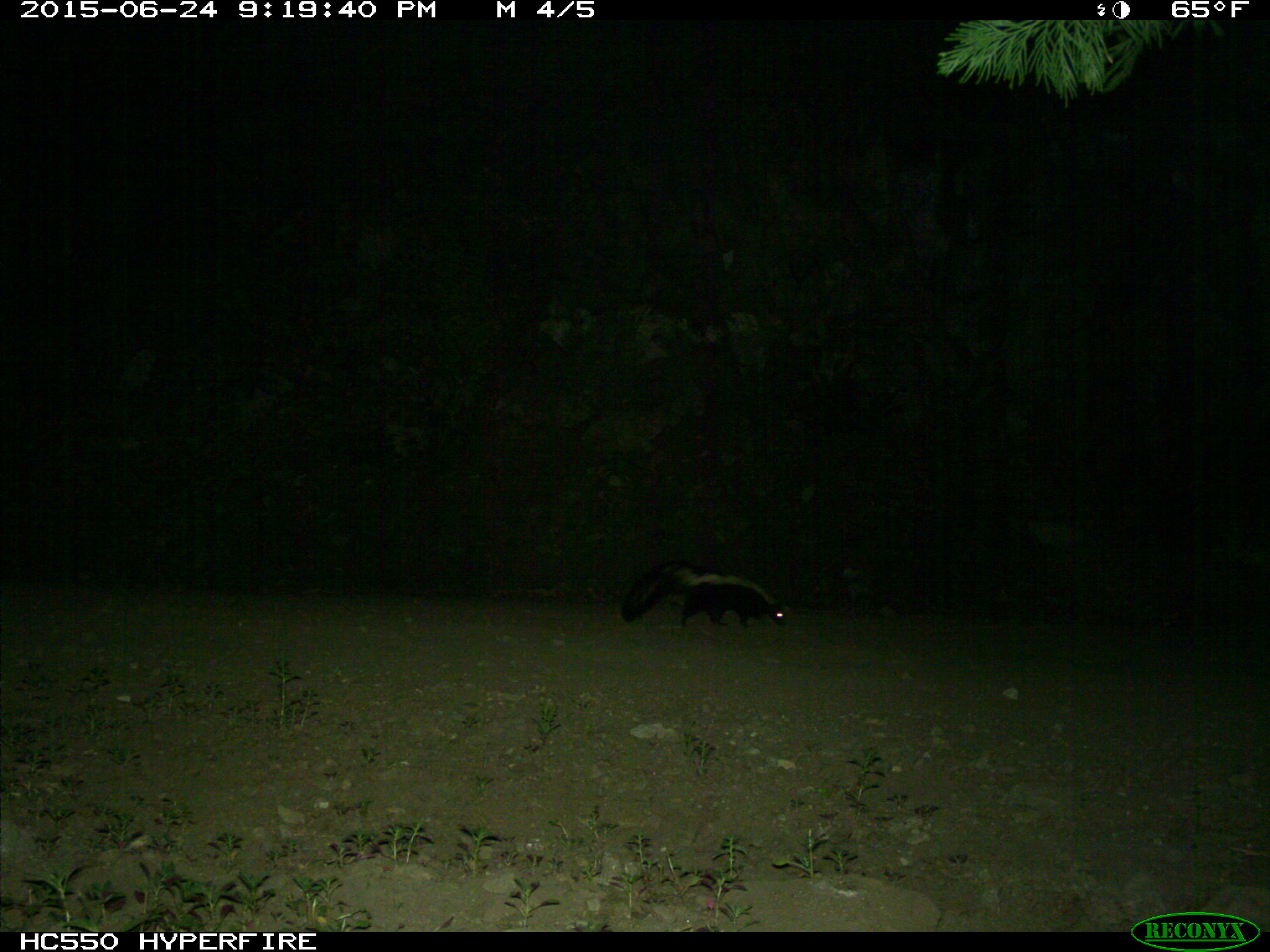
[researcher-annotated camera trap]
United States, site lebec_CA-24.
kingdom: Animalia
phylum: Chordata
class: Mammalia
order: Carnivora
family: Mephitidae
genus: Mephitis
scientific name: Mephitis mephitis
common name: striped skunk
Mephitis mephitis (striped skunk).